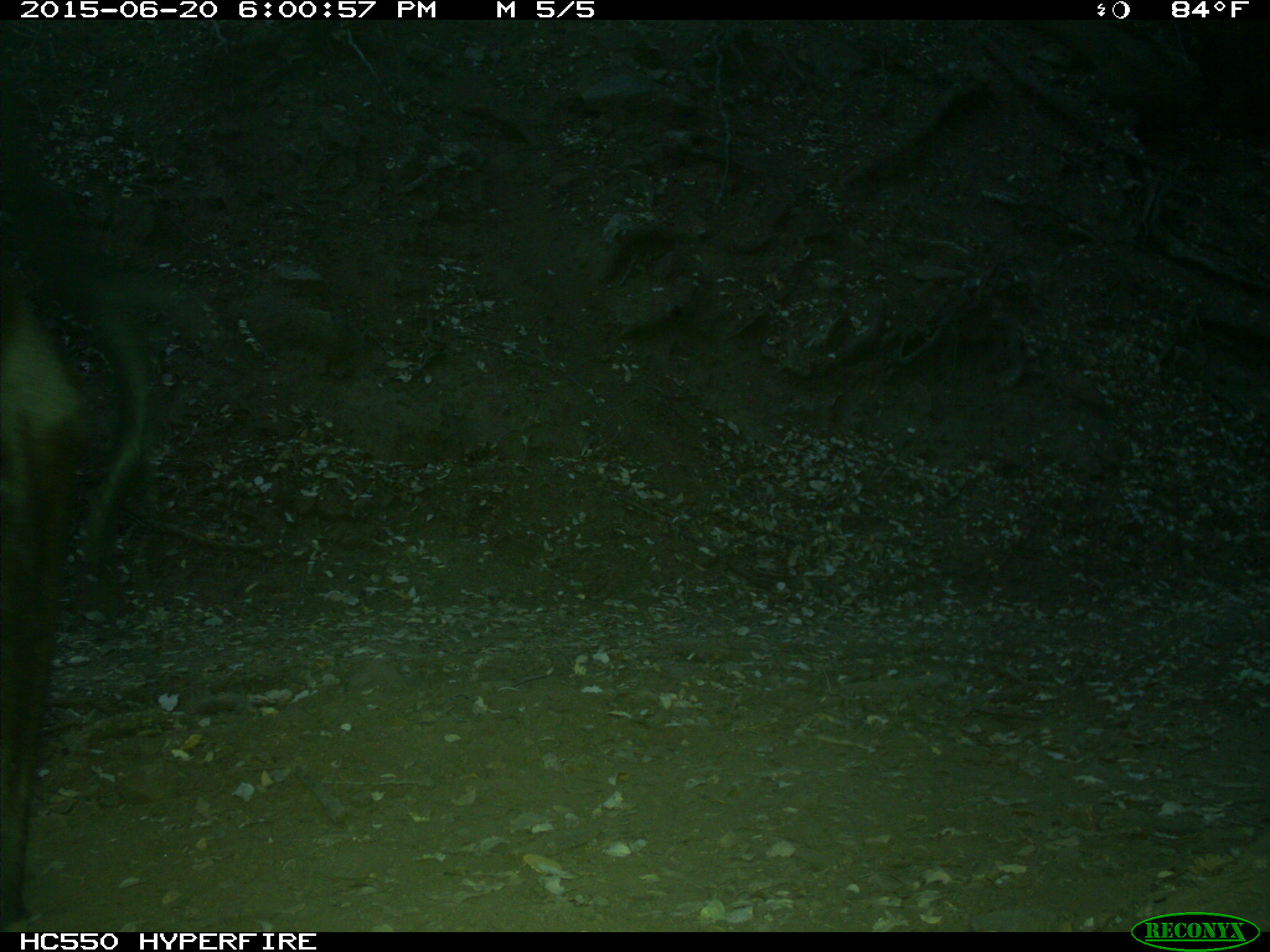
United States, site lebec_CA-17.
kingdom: Animalia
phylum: Chordata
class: Mammalia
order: Artiodactyla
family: Bovidae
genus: Bos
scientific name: Bos taurus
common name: domestic cow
Bos taurus (domestic cow).